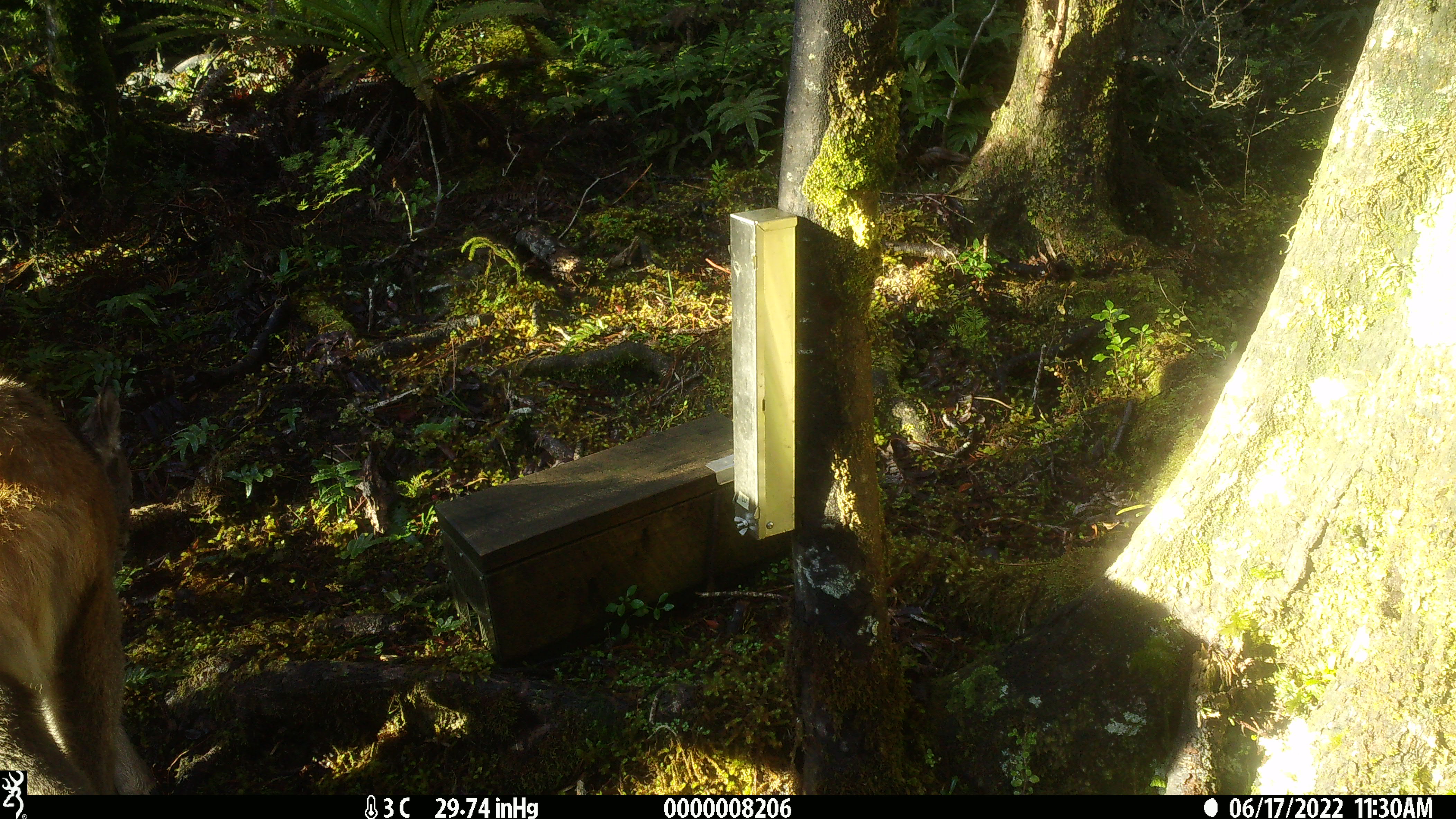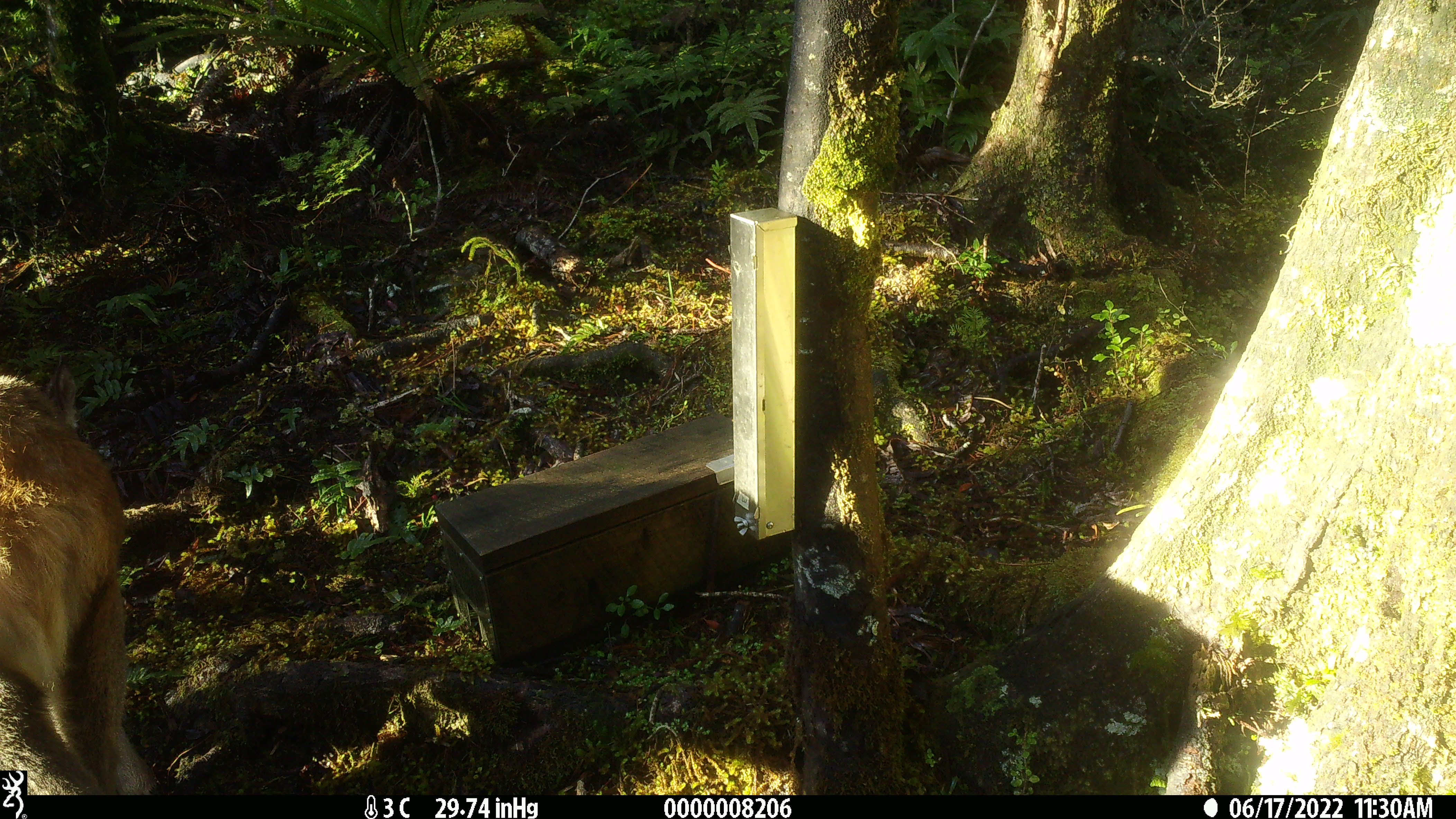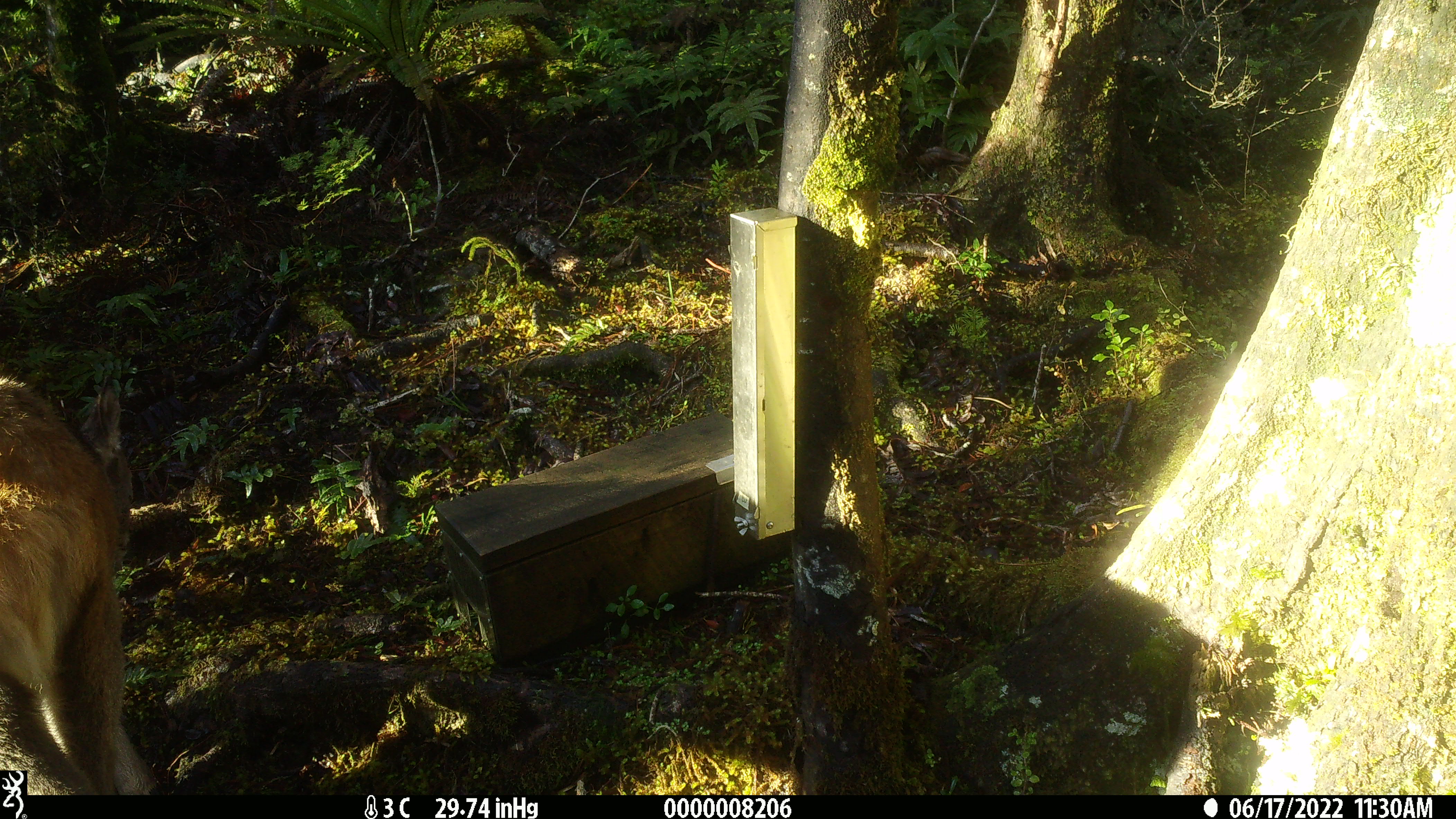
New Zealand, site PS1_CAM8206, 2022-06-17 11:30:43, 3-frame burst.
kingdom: Animalia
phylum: Chordata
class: Mammalia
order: Artiodactyla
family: Cervidae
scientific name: Cervidae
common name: deer